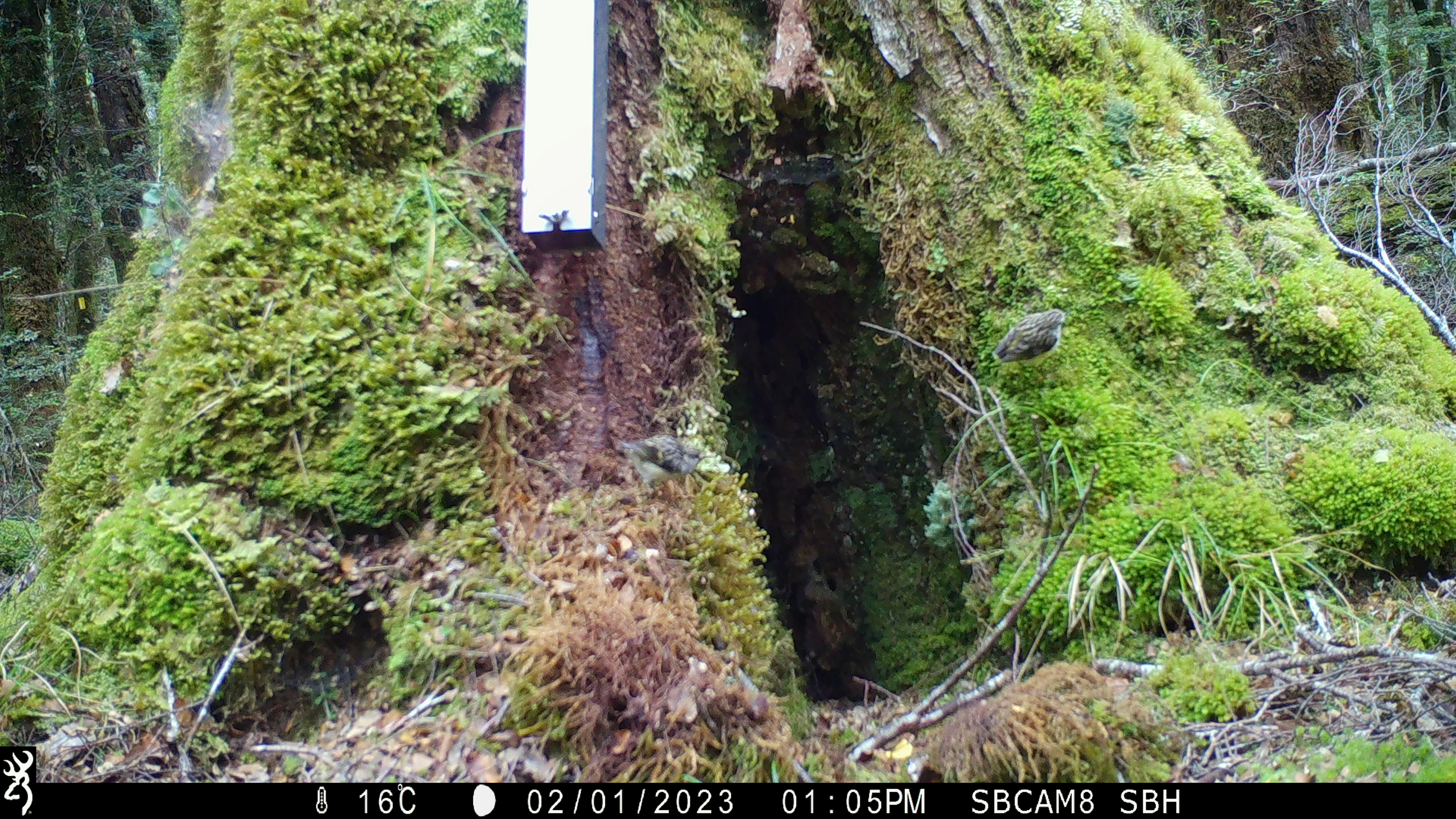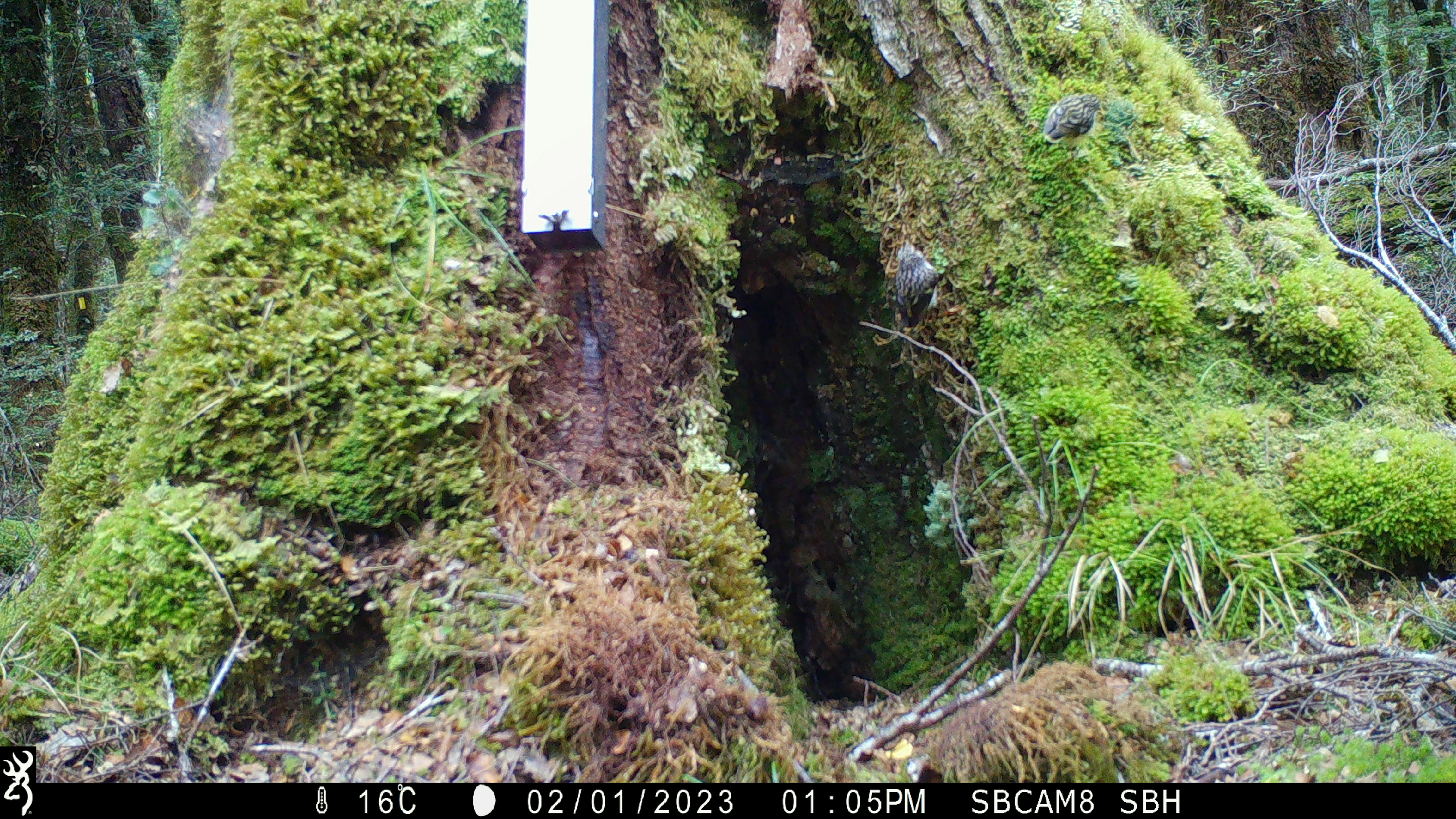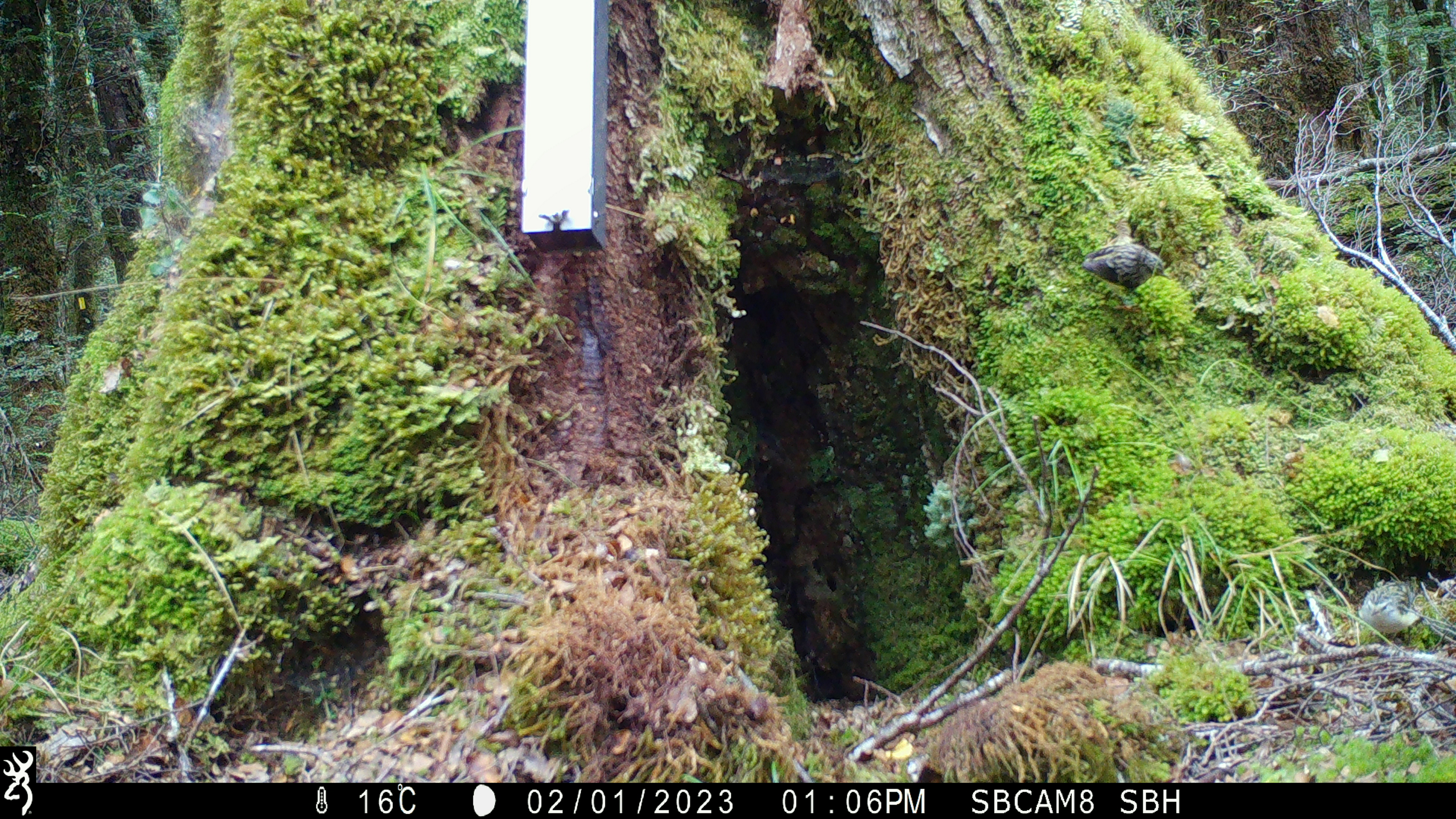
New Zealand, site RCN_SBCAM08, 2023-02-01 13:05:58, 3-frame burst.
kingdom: Animalia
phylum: Chordata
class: Aves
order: Passeriformes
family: Acanthisittidae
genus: Acanthisitta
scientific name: Acanthisitta chloris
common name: rifleman